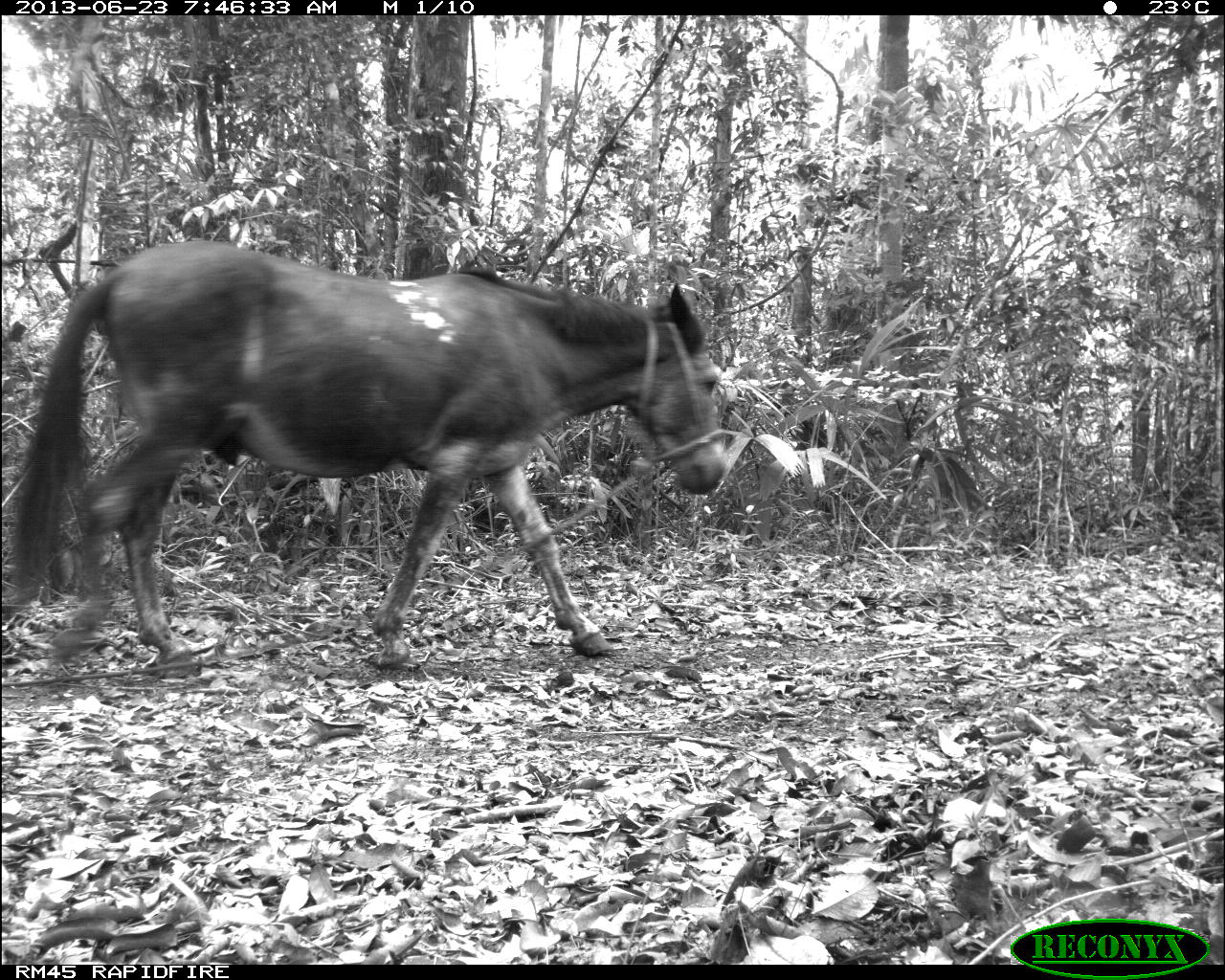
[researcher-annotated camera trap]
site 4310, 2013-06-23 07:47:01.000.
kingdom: Animalia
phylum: Chordata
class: Mammalia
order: Perissodactyla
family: Equidae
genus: Equus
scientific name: Equus ferus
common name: wild horse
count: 1